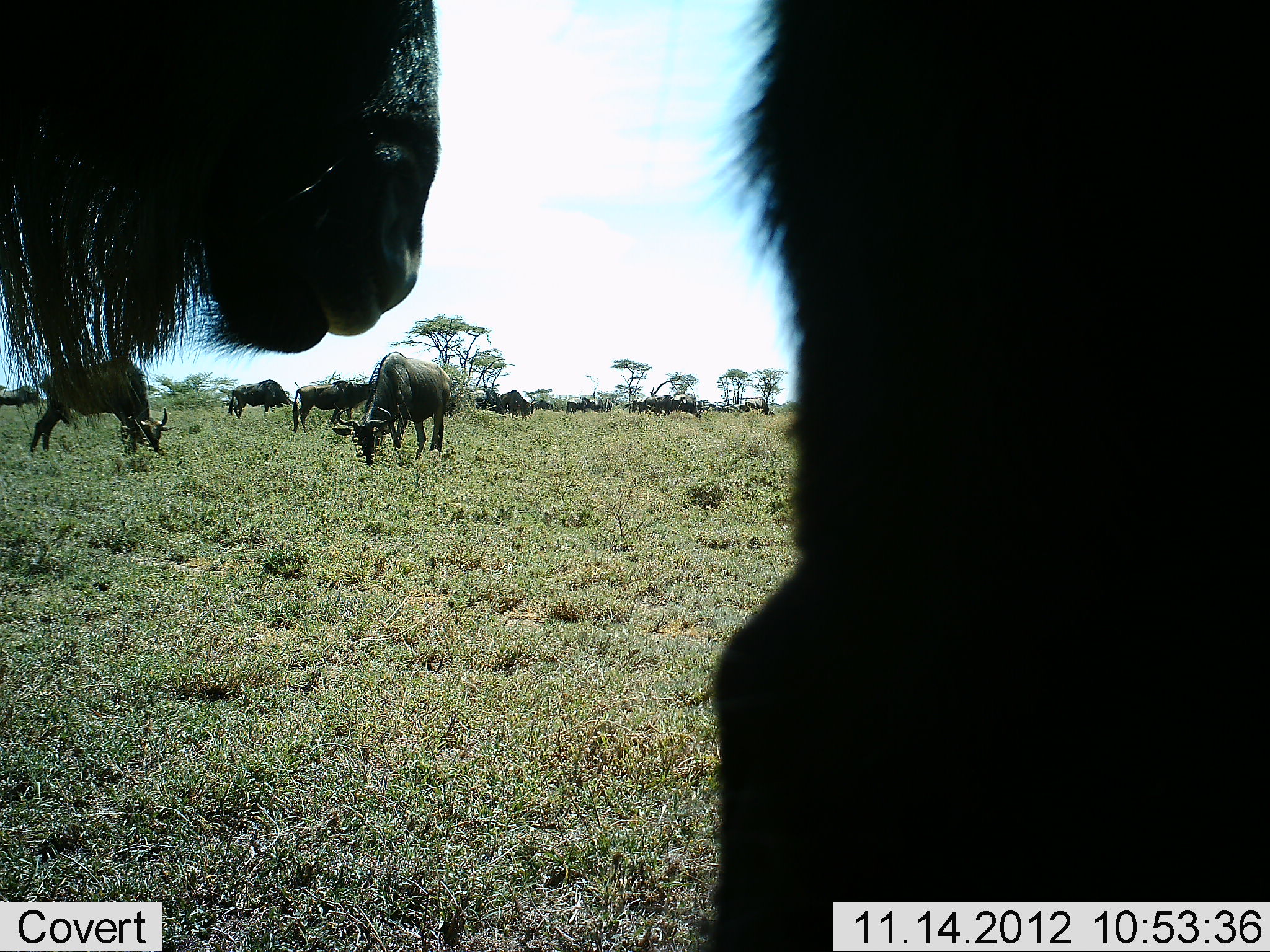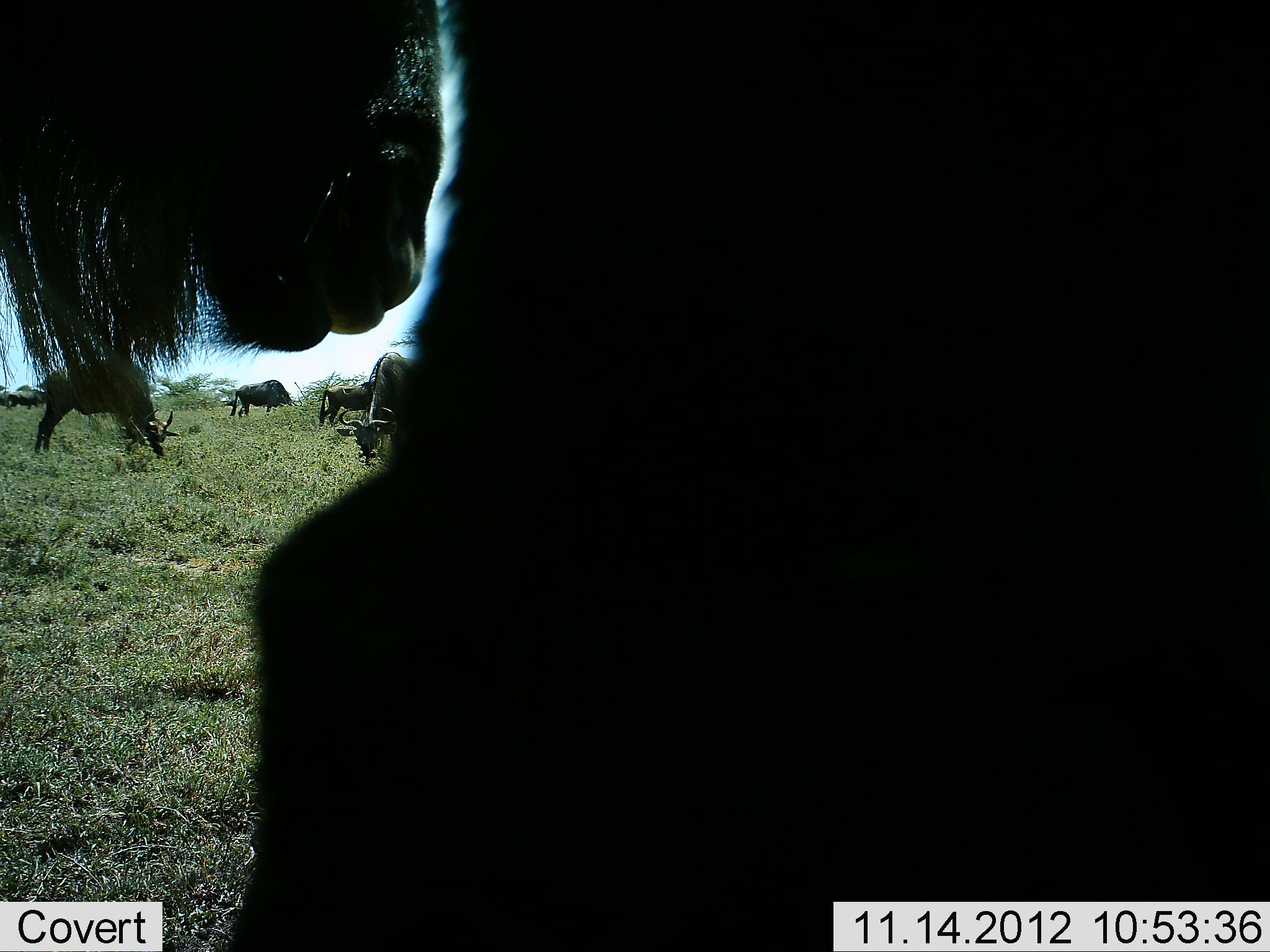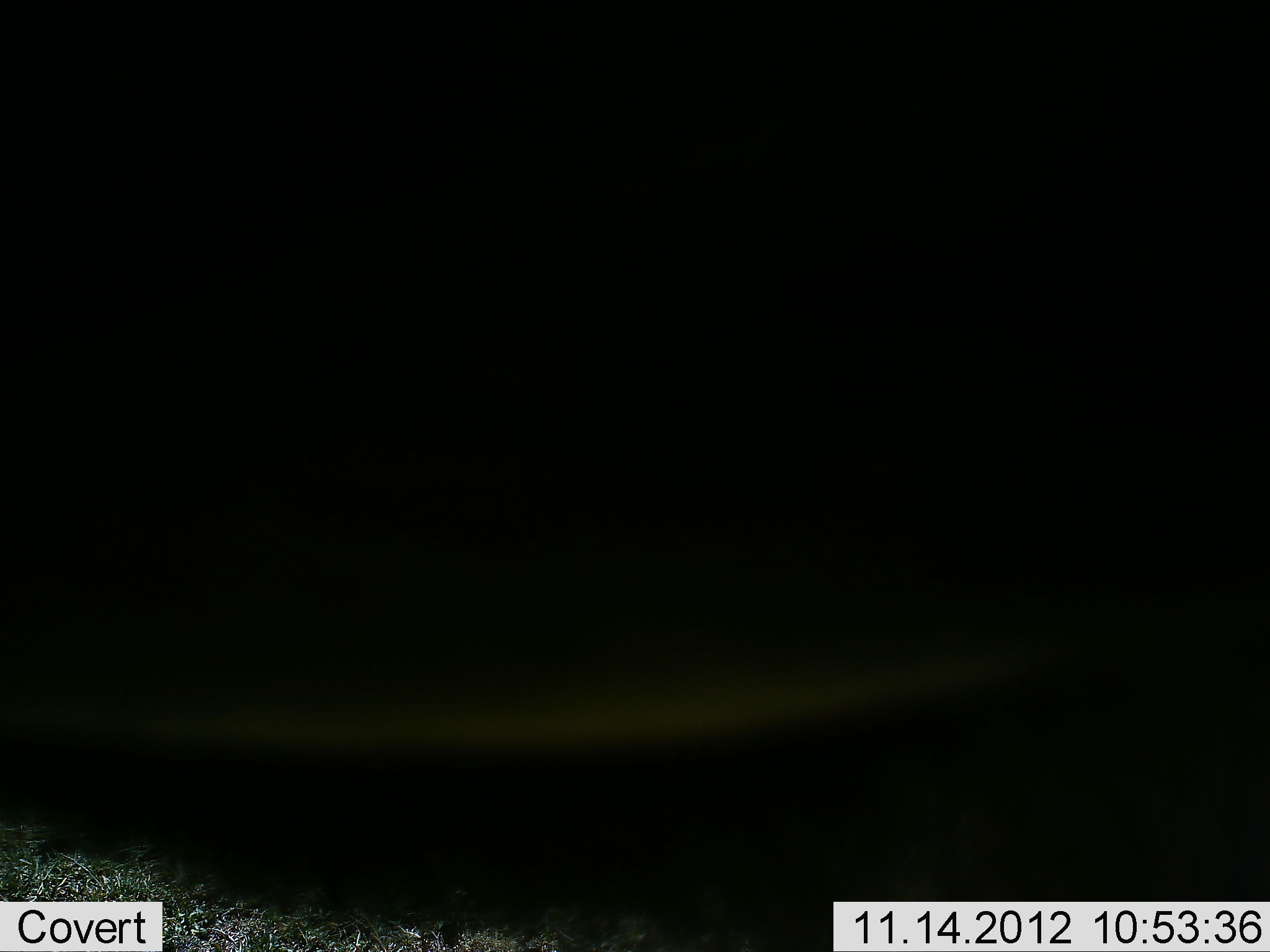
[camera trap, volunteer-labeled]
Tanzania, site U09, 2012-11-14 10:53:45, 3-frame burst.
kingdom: Animalia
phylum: Chordata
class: Mammalia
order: Artiodactyla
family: Bovidae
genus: Connochaetes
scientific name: Connochaetes taurinus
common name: blue wildebeest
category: wildebeest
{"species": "wildebeest (blue wildebeest) (Connochaetes taurinus)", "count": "9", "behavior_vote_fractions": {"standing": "80%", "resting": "0%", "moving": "40%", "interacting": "0%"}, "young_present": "0%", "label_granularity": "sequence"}